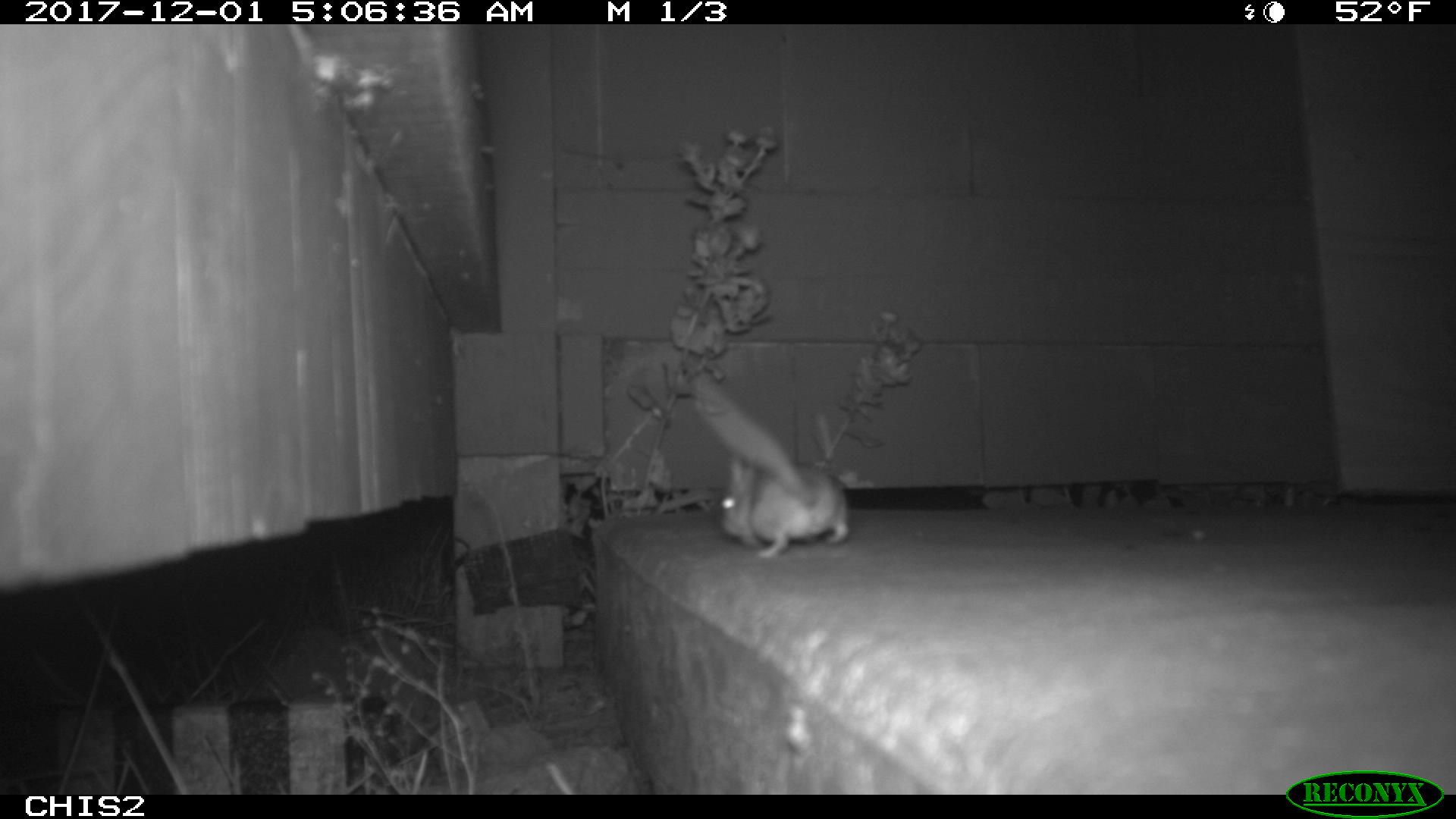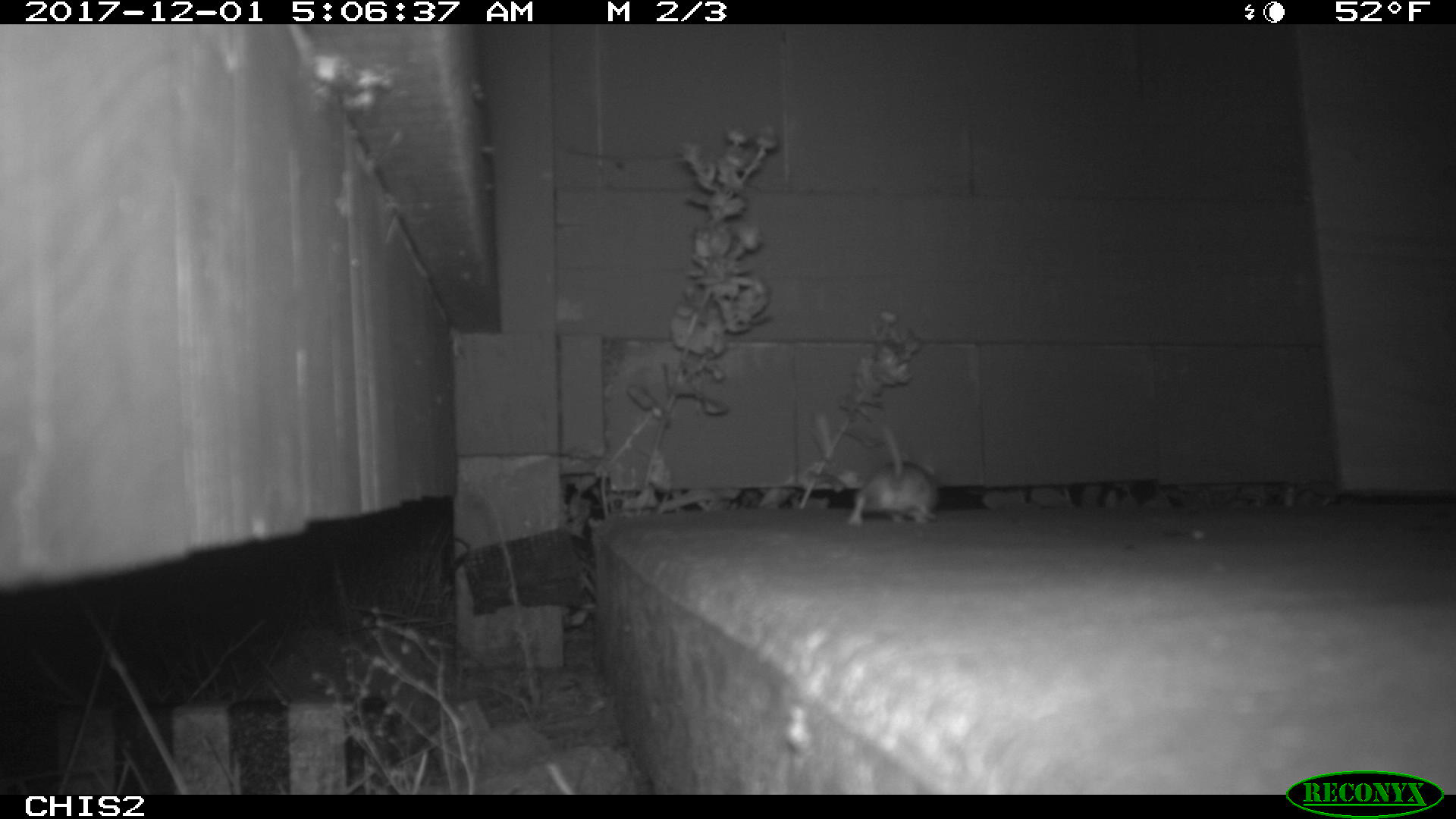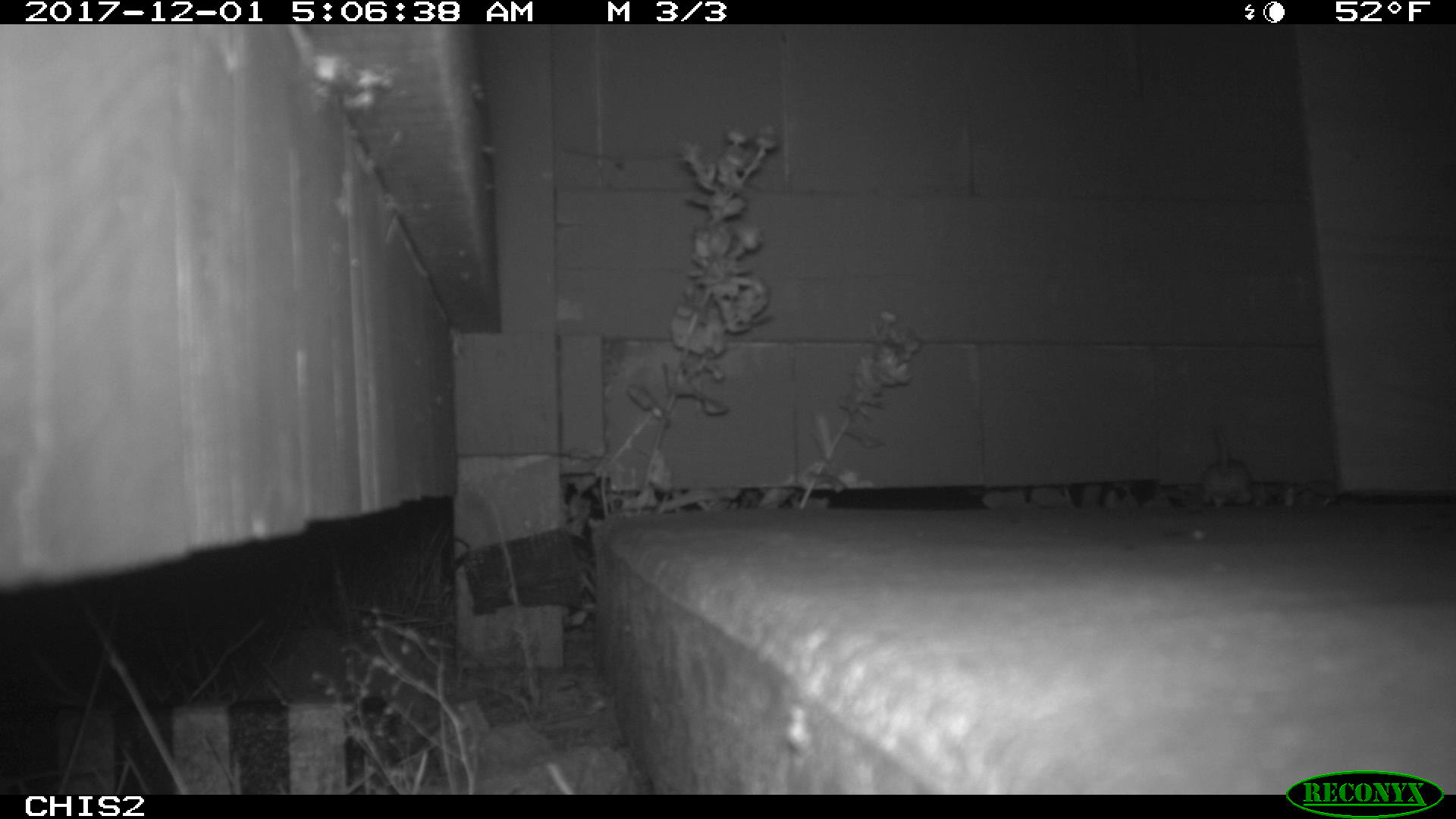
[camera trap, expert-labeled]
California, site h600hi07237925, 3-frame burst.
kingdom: Animalia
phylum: Chordata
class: Mammalia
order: Rodentia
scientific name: Rodentia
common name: rodent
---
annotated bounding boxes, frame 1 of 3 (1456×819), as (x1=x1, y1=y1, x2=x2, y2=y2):
rodent: (x1=693, y1=373, x2=849, y2=559)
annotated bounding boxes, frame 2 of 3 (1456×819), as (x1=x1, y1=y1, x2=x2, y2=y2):
rodent: (x1=846, y1=422, x2=940, y2=526)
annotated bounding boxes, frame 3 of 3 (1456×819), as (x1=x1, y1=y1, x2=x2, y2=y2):
rodent: (x1=1202, y1=430, x2=1254, y2=508)